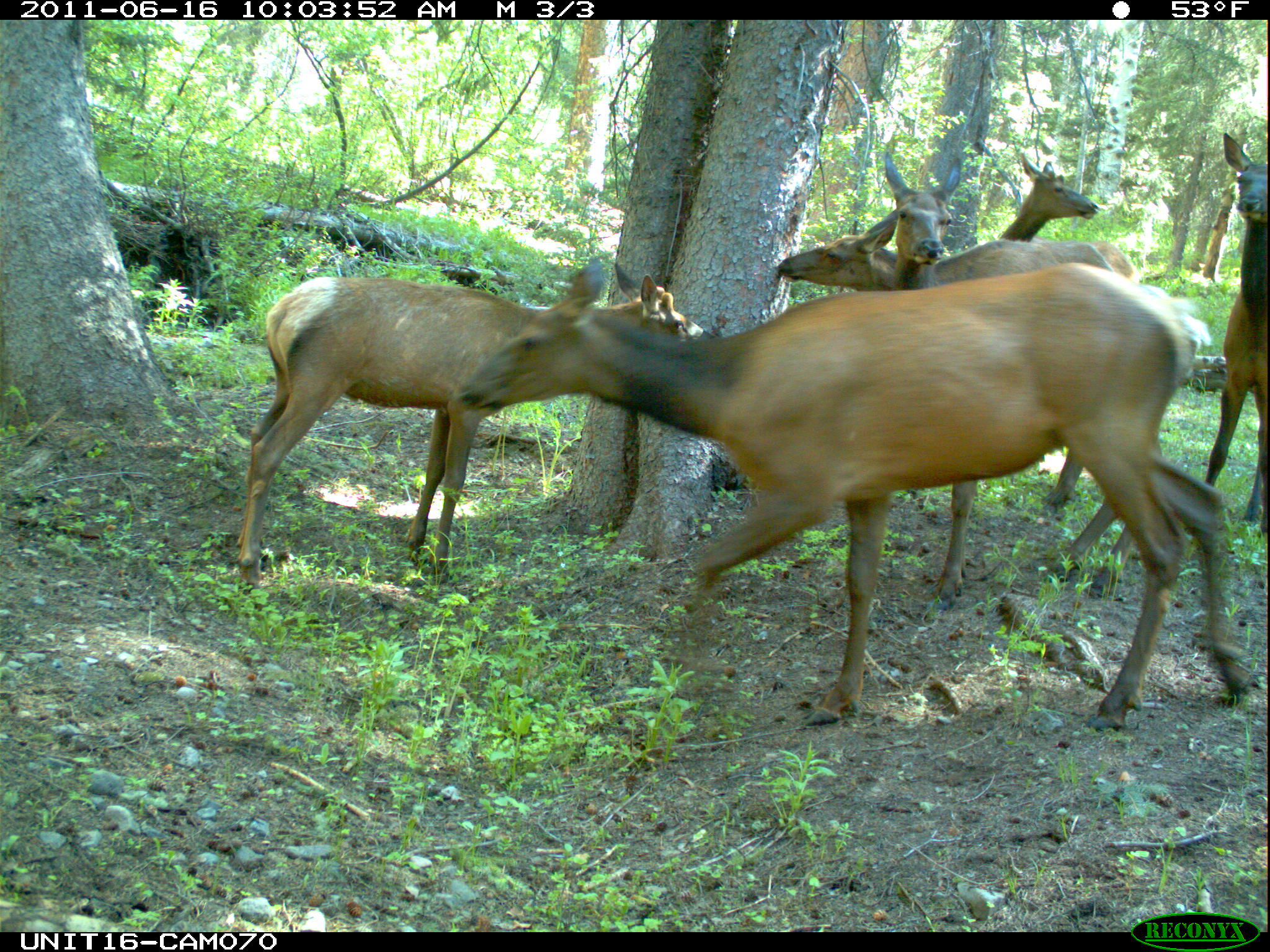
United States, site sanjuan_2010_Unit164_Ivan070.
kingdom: Animalia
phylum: Chordata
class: Mammalia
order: Artiodactyla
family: Cervidae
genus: Cervus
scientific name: Cervus elaphus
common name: red deer